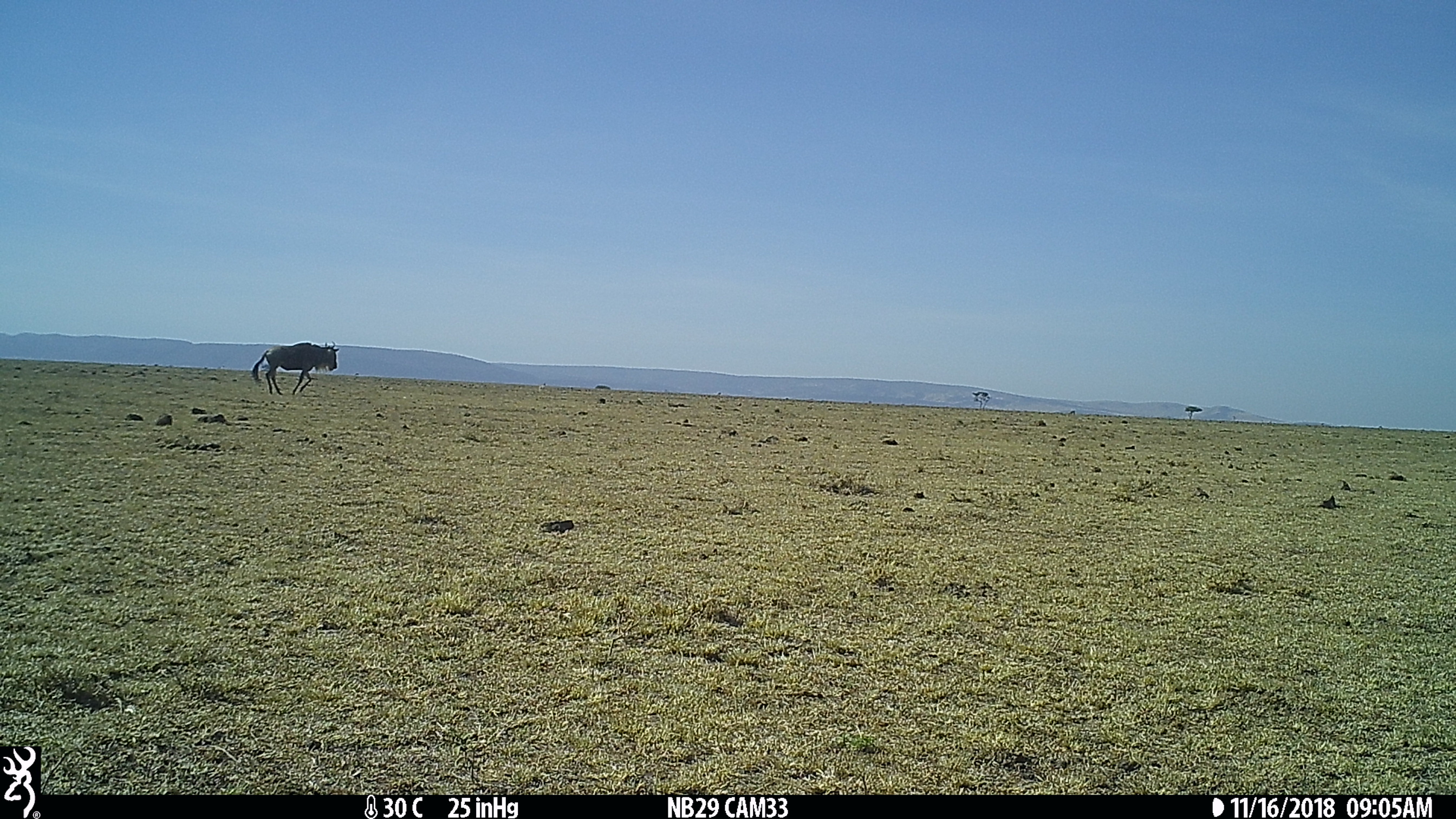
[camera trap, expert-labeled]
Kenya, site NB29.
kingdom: Animalia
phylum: Chordata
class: Mammalia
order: Artiodactyla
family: Bovidae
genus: Connochaetes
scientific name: Connochaetes taurinus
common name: blue wildebeest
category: wildebeest